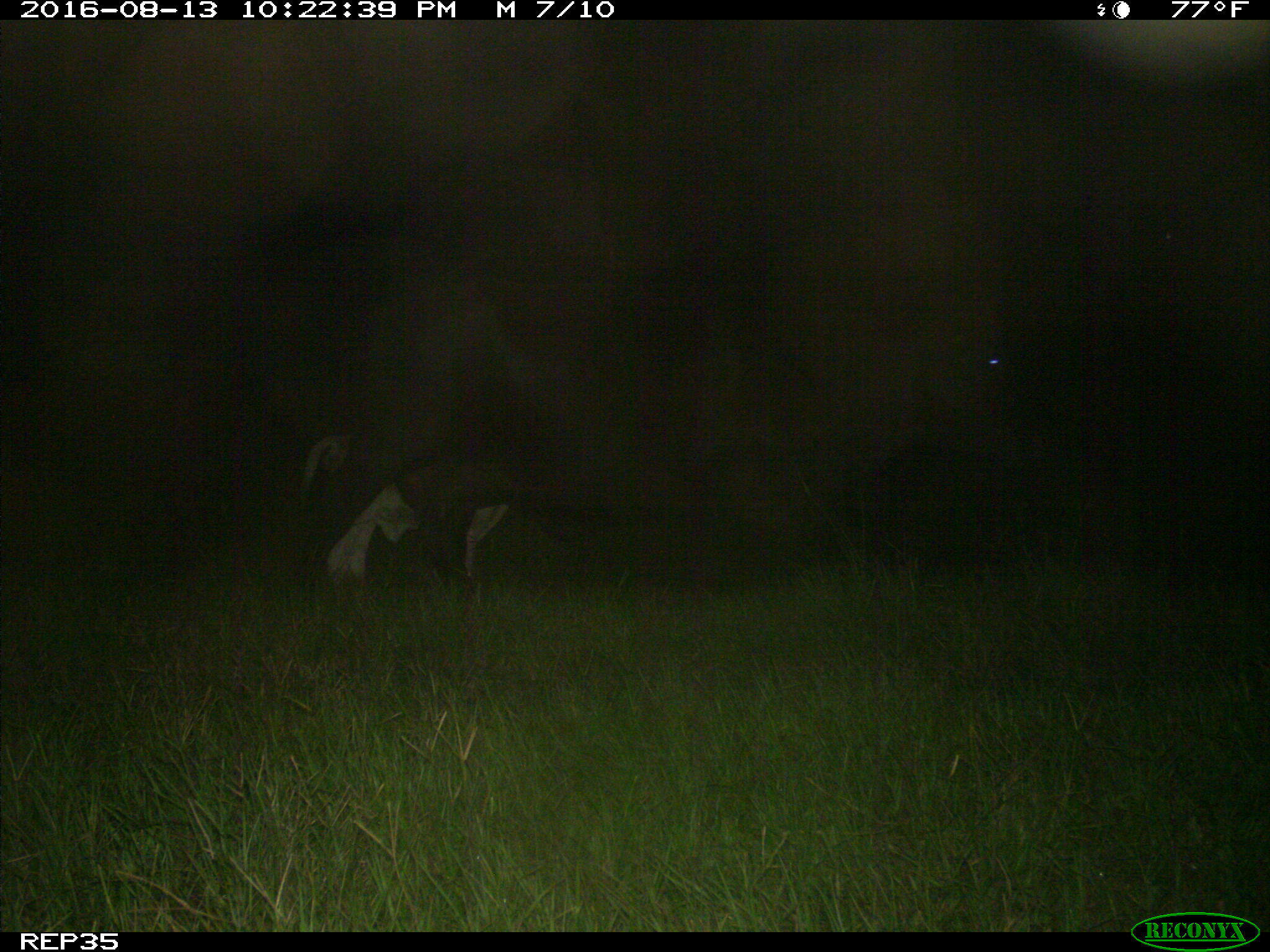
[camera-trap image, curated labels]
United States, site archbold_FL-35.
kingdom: Animalia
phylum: Chordata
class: Mammalia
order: Artiodactyla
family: Bovidae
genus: Bos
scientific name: Bos taurus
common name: domestic cow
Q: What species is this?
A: Bos taurus (domestic cow).